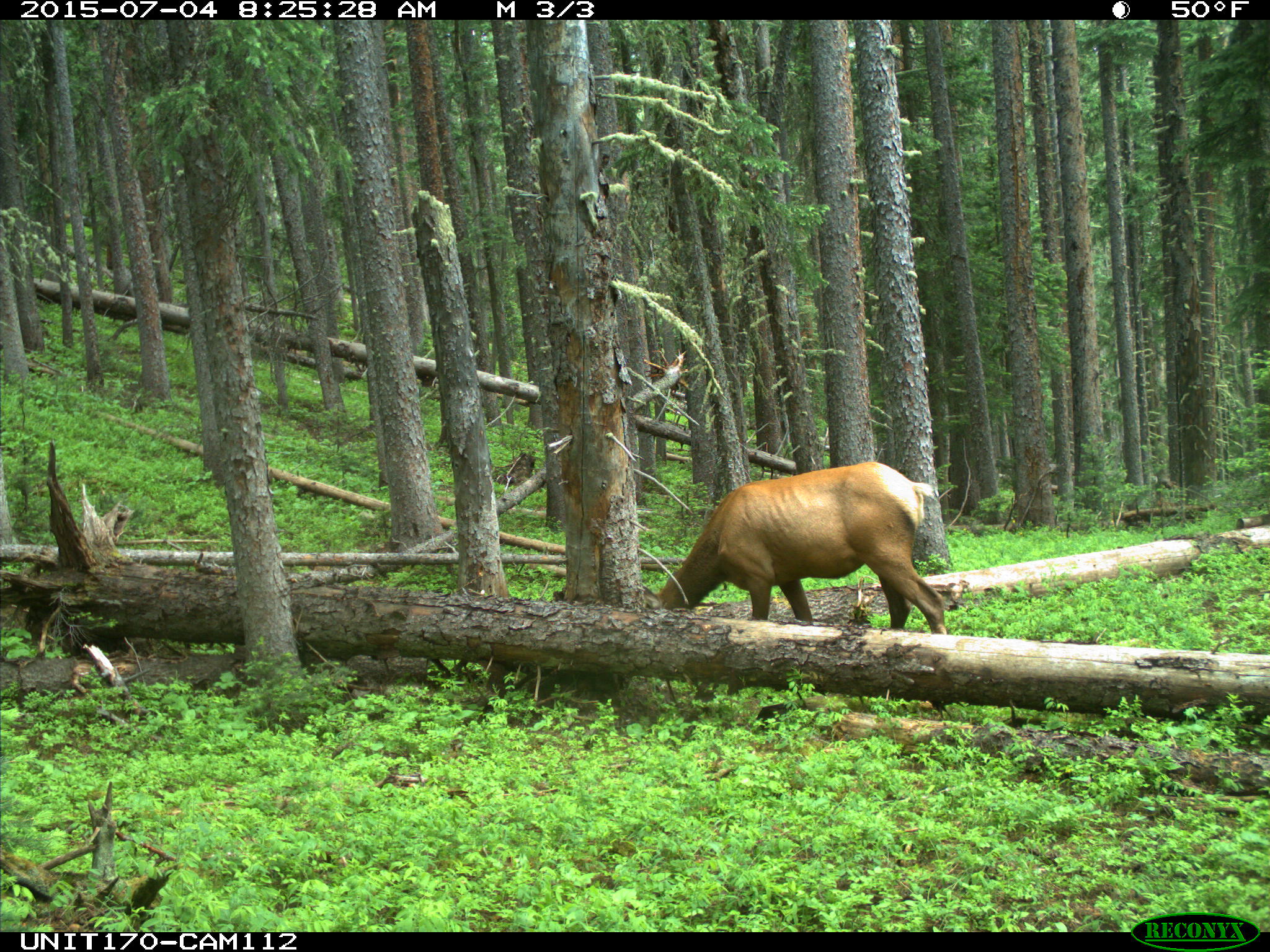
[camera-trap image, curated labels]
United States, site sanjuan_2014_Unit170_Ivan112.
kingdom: Animalia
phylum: Chordata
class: Mammalia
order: Artiodactyla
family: Cervidae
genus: Cervus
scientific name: Cervus elaphus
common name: red deer